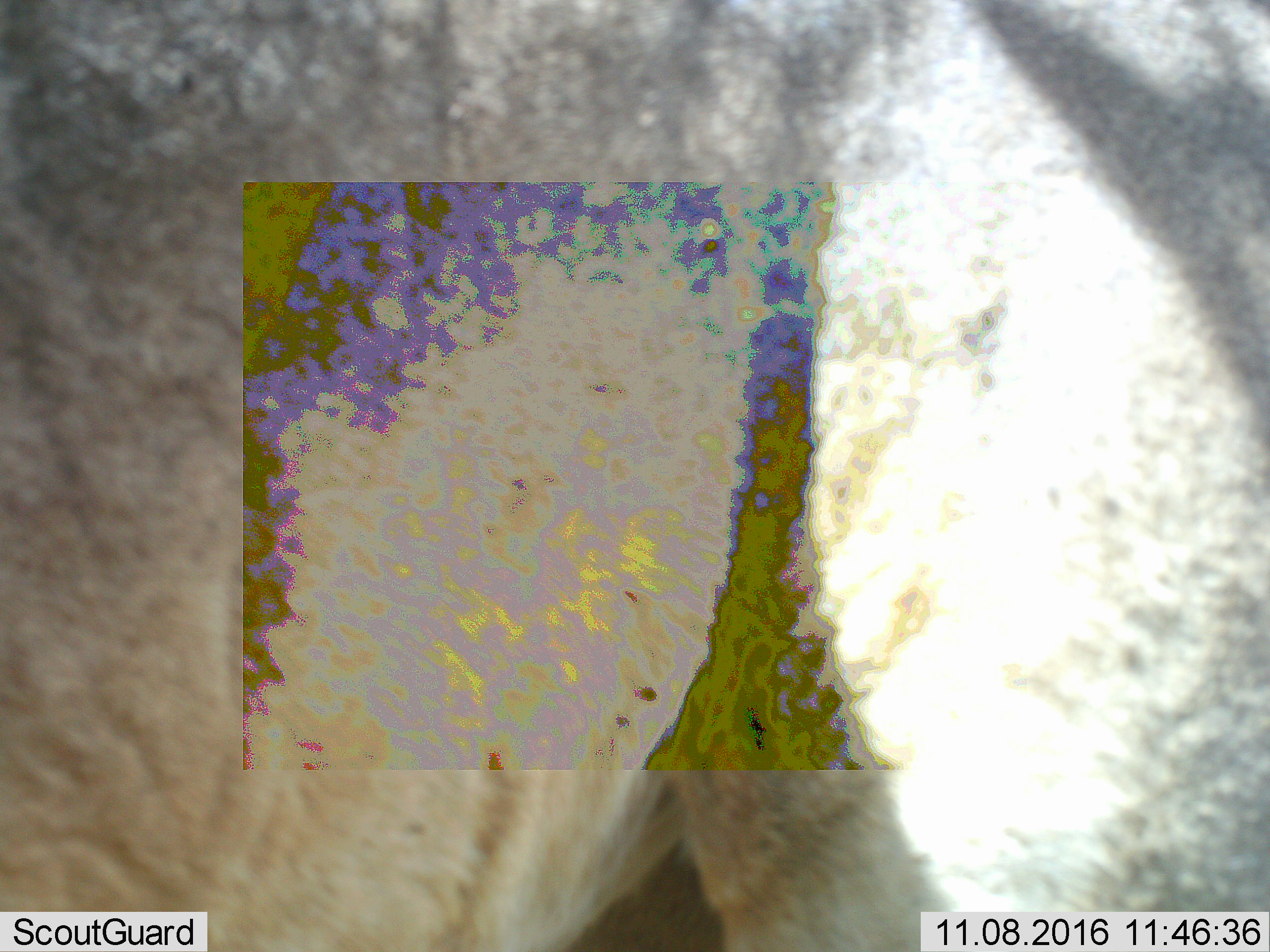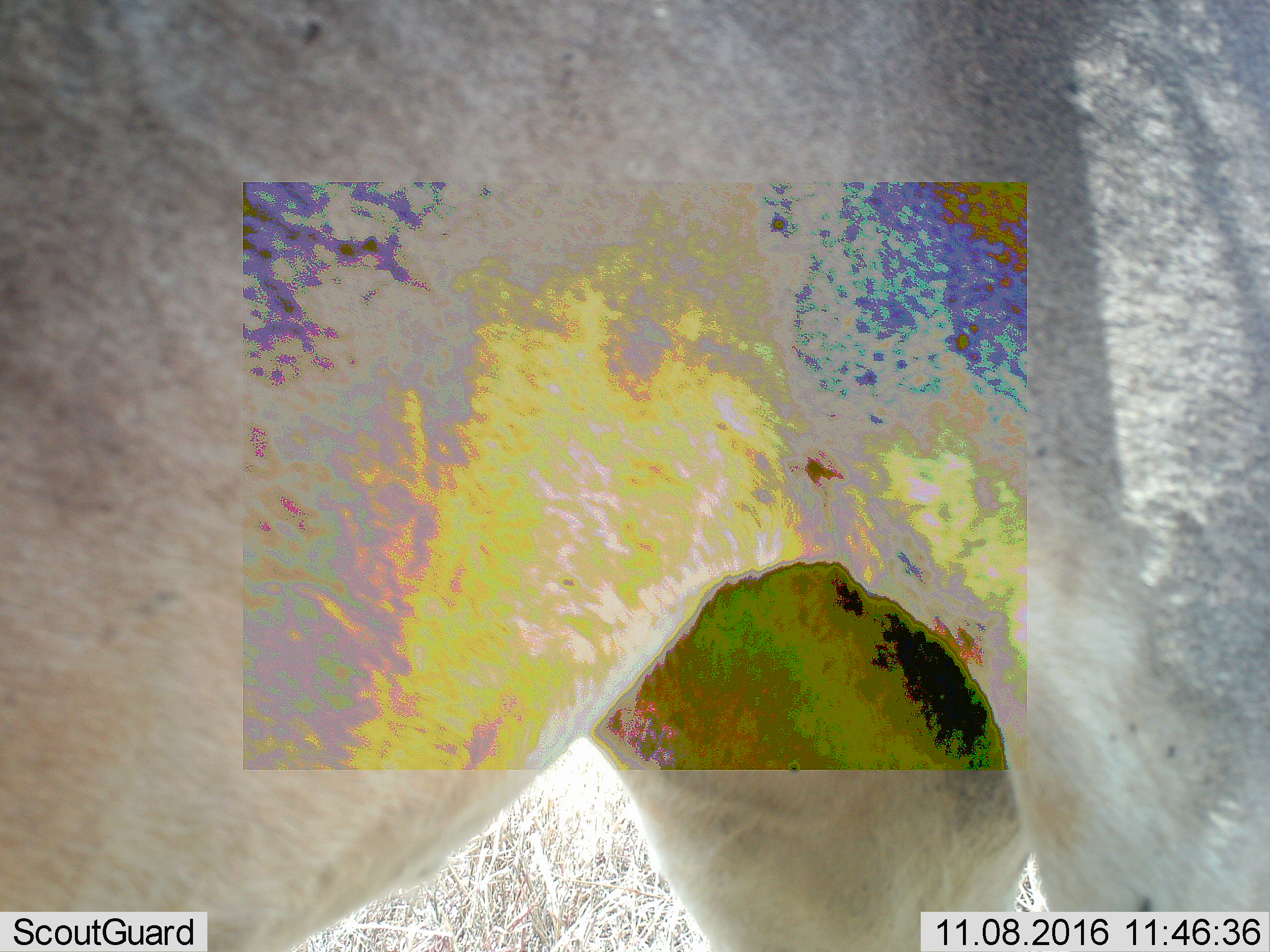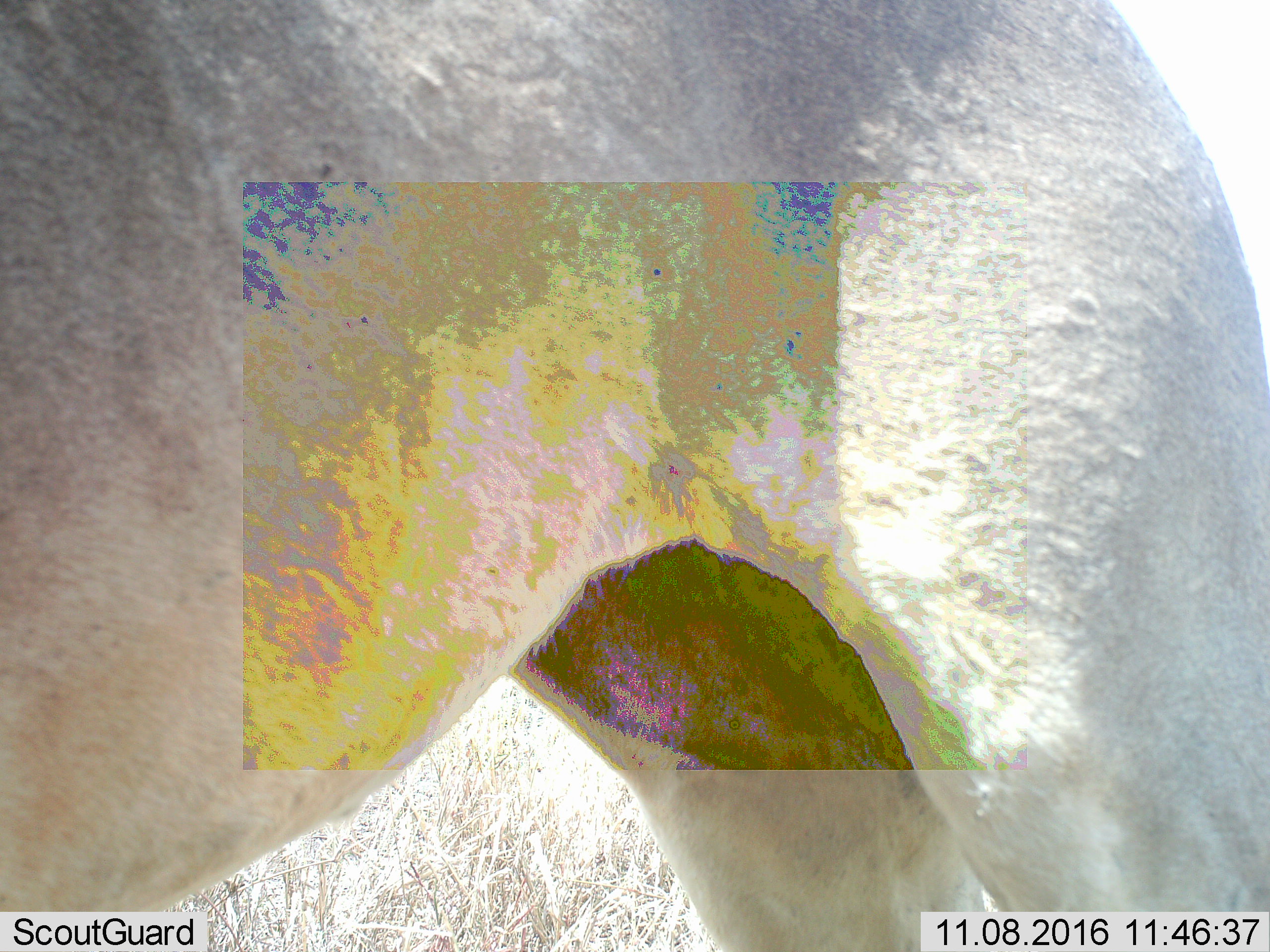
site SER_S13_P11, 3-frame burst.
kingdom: Animalia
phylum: Chordata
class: Mammalia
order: Carnivora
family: Felidae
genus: Panthera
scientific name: Panthera leo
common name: lion female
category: lionfemale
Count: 1.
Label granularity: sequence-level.